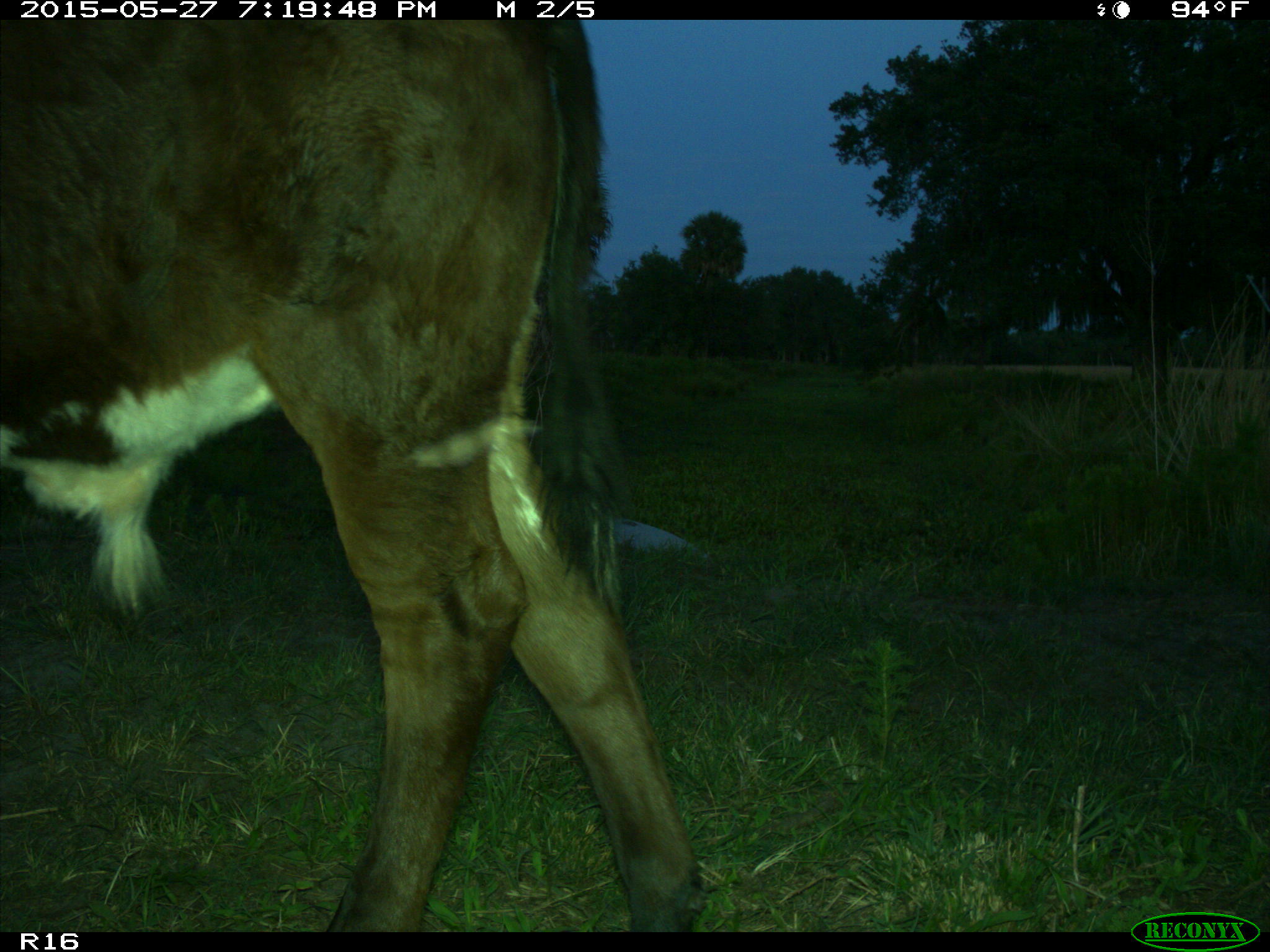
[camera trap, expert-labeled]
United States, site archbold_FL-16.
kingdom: Animalia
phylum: Chordata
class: Mammalia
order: Artiodactyla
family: Bovidae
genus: Bos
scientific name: Bos taurus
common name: domestic cow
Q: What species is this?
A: Bos taurus (domestic cow).